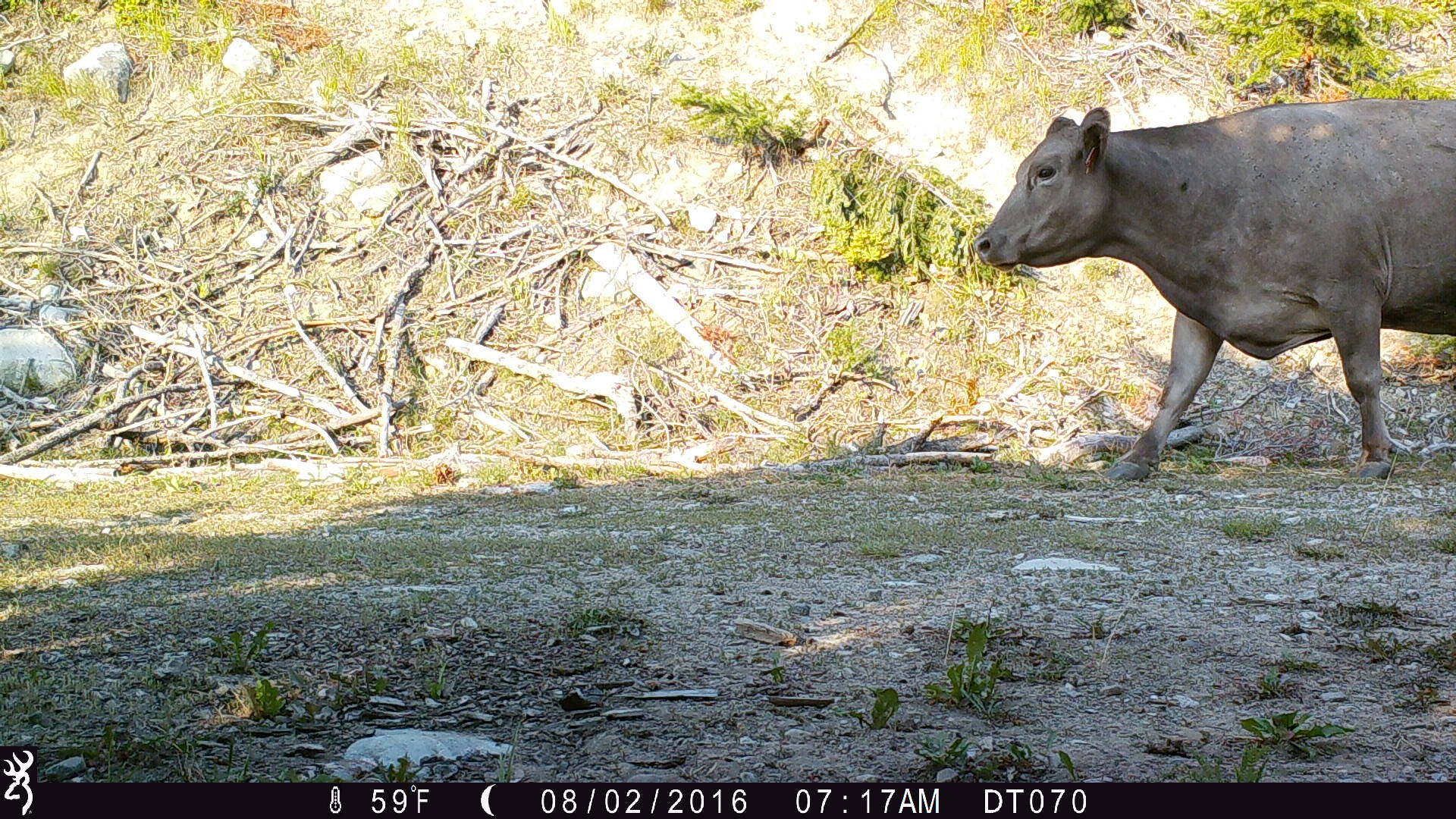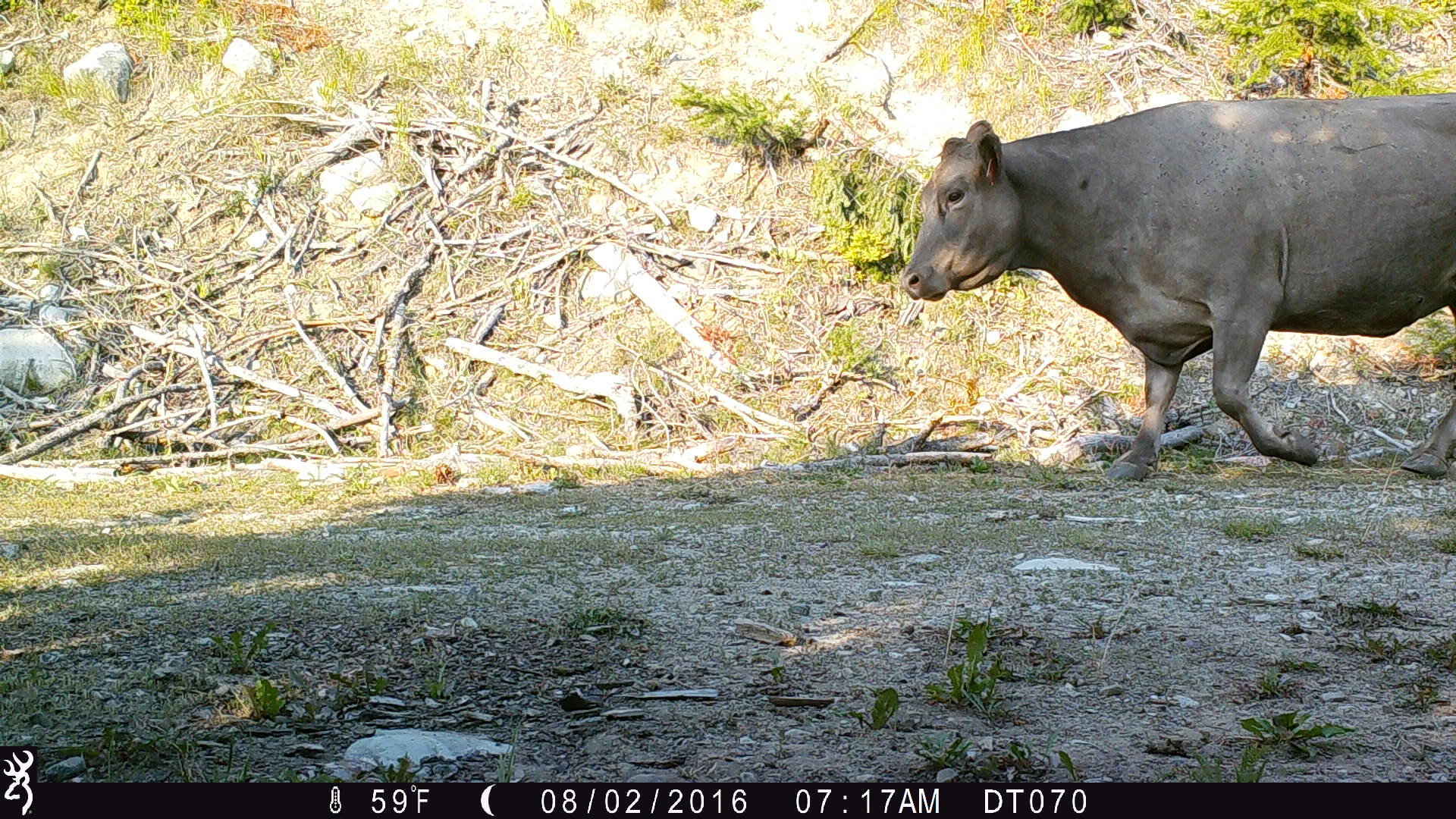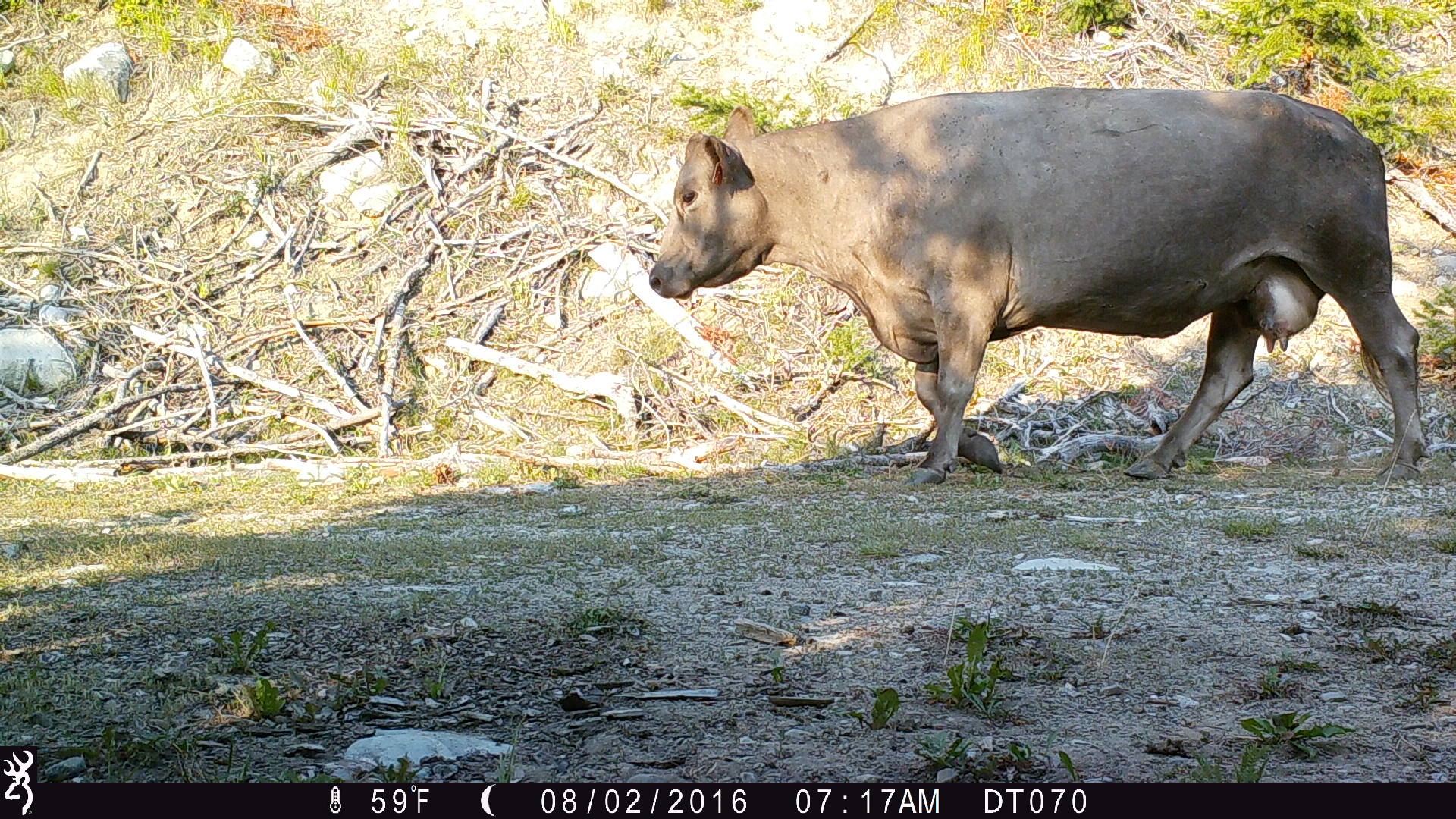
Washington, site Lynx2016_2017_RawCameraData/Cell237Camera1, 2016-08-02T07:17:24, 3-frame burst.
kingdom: Animalia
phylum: Chordata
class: Mammalia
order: Artiodactyla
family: Bovidae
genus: Bos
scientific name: Bos taurus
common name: domestic cattle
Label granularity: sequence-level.